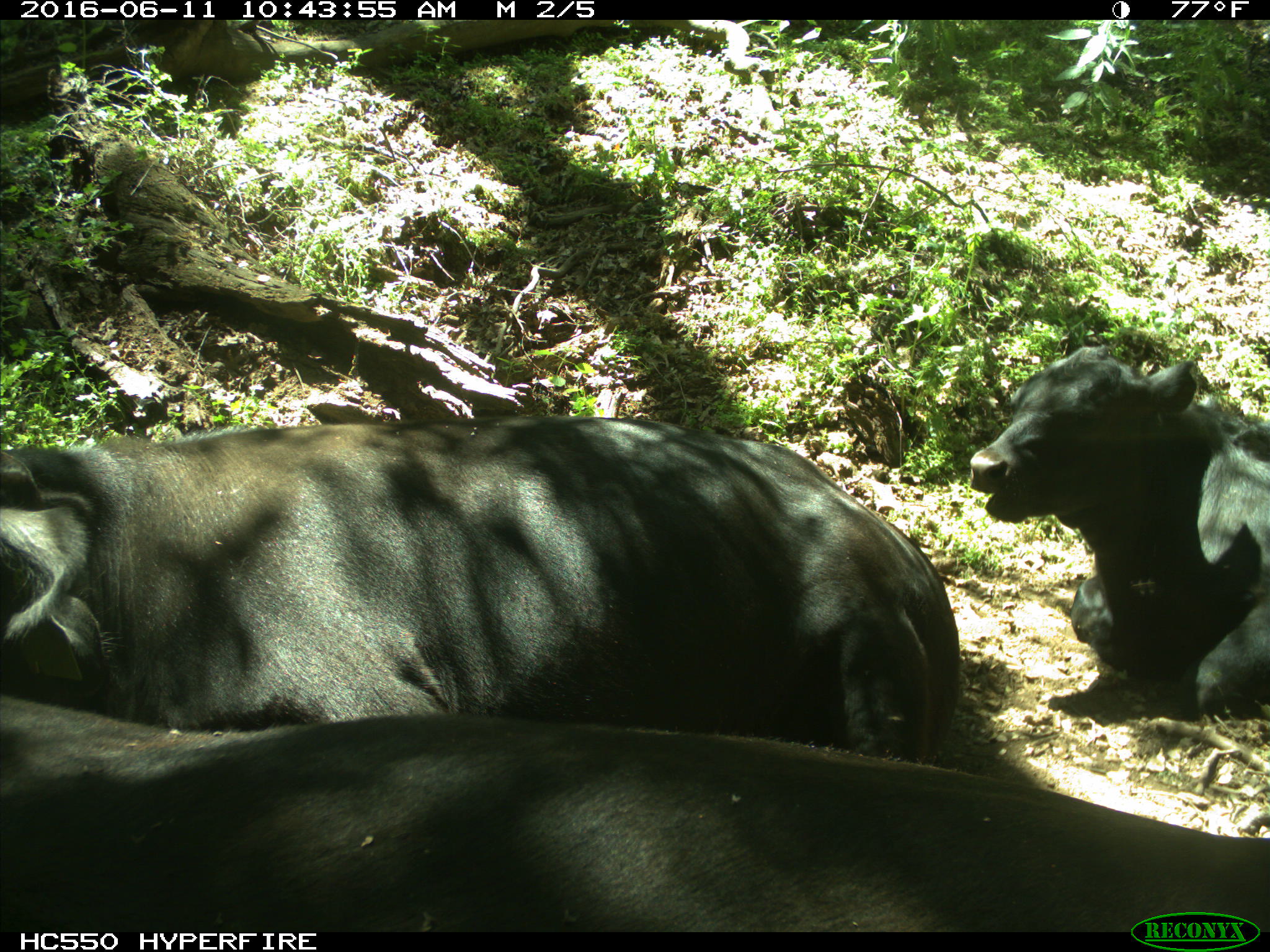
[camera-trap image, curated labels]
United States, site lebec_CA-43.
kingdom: Animalia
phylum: Chordata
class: Mammalia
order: Artiodactyla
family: Bovidae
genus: Bos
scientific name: Bos taurus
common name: domestic cow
Bos taurus (domestic cow).